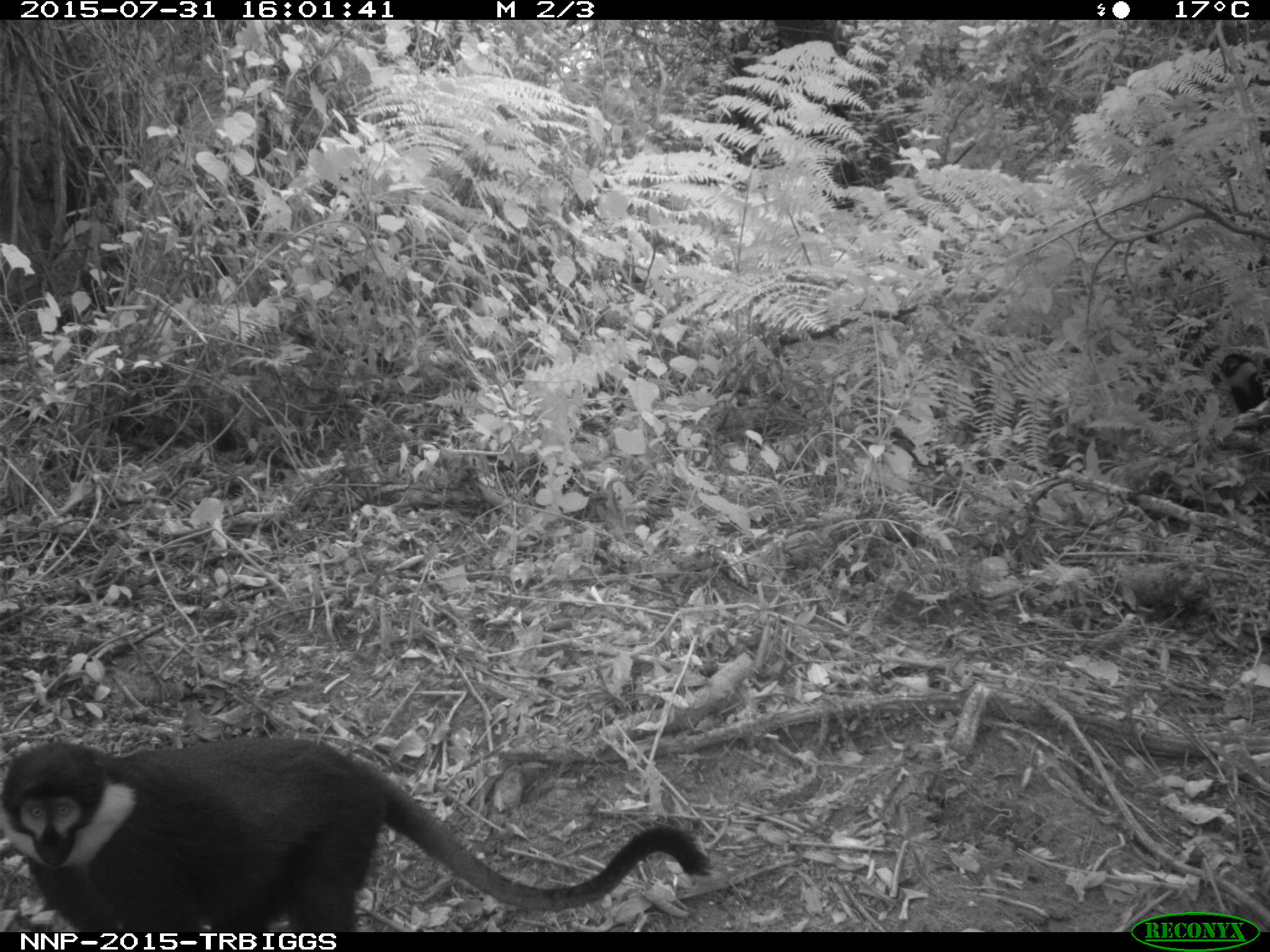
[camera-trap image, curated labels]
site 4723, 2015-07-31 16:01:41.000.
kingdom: Animalia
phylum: Chordata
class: Mammalia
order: Primates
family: Cercopithecidae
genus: Allochrocebus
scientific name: Allochrocebus lhoesti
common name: l'hoest's monkey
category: cercopithecus lhoesti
Cercopithecus lhoesti (l'hoest's monkey) (Allochrocebus lhoesti), count 3.